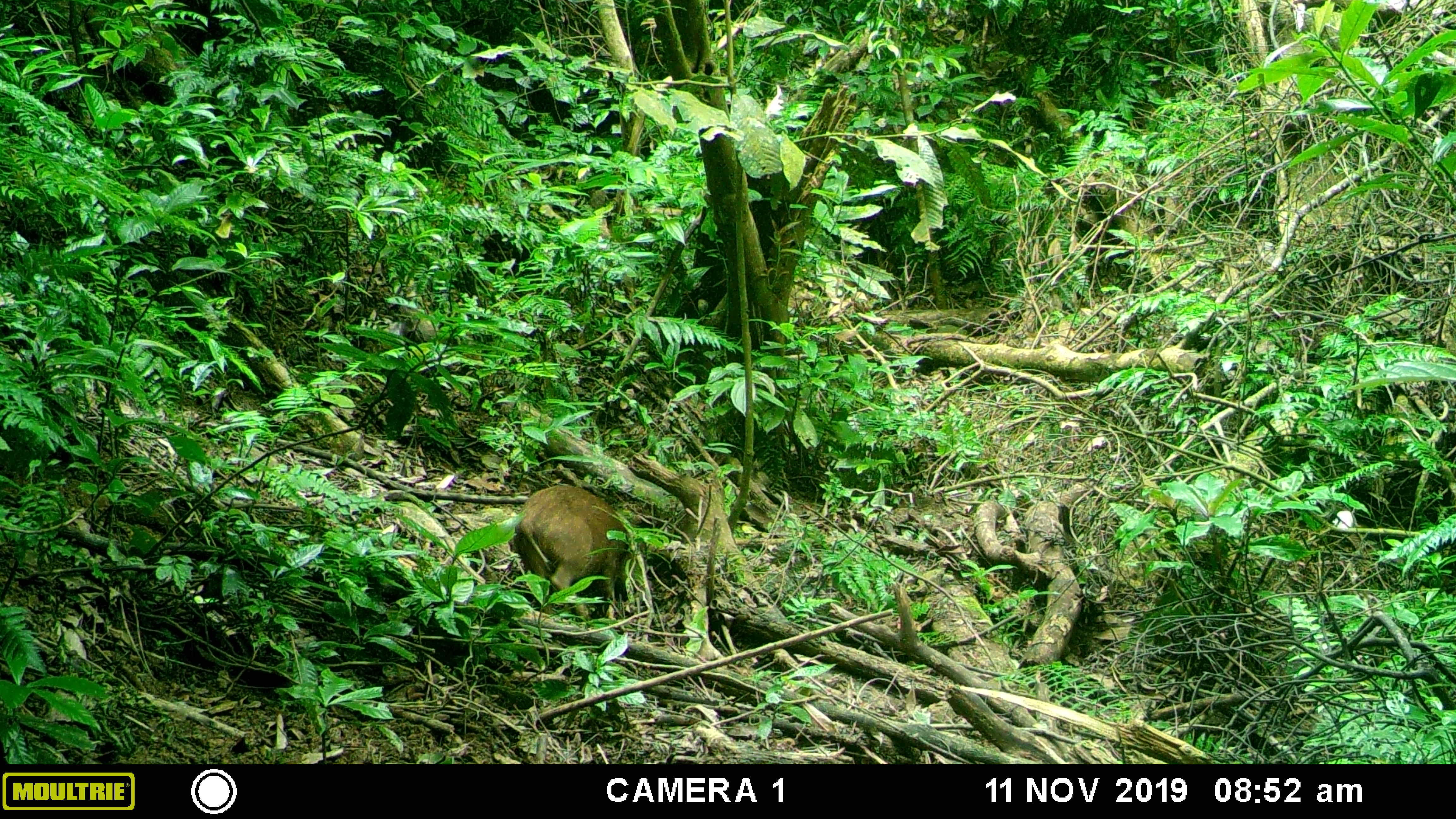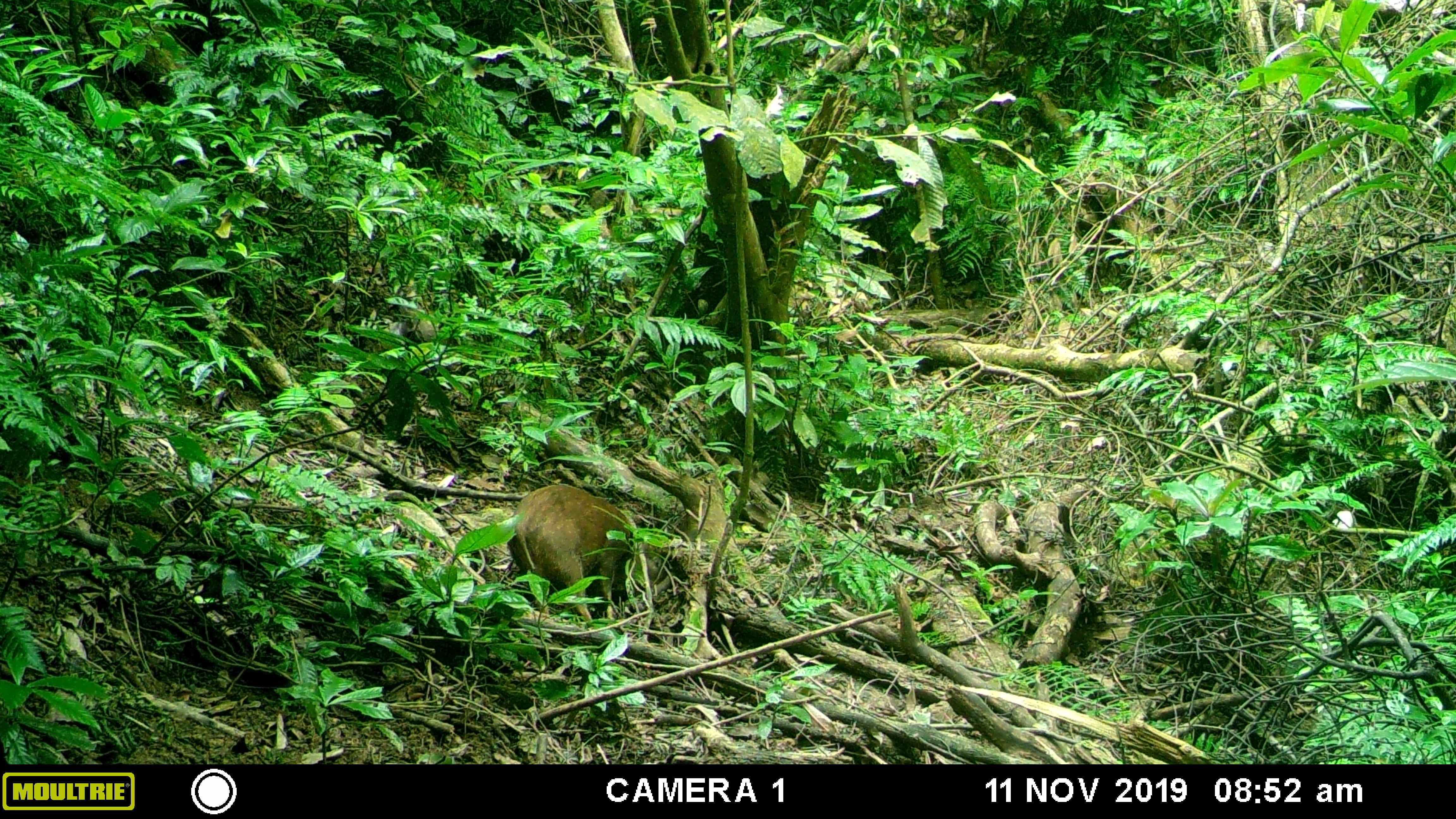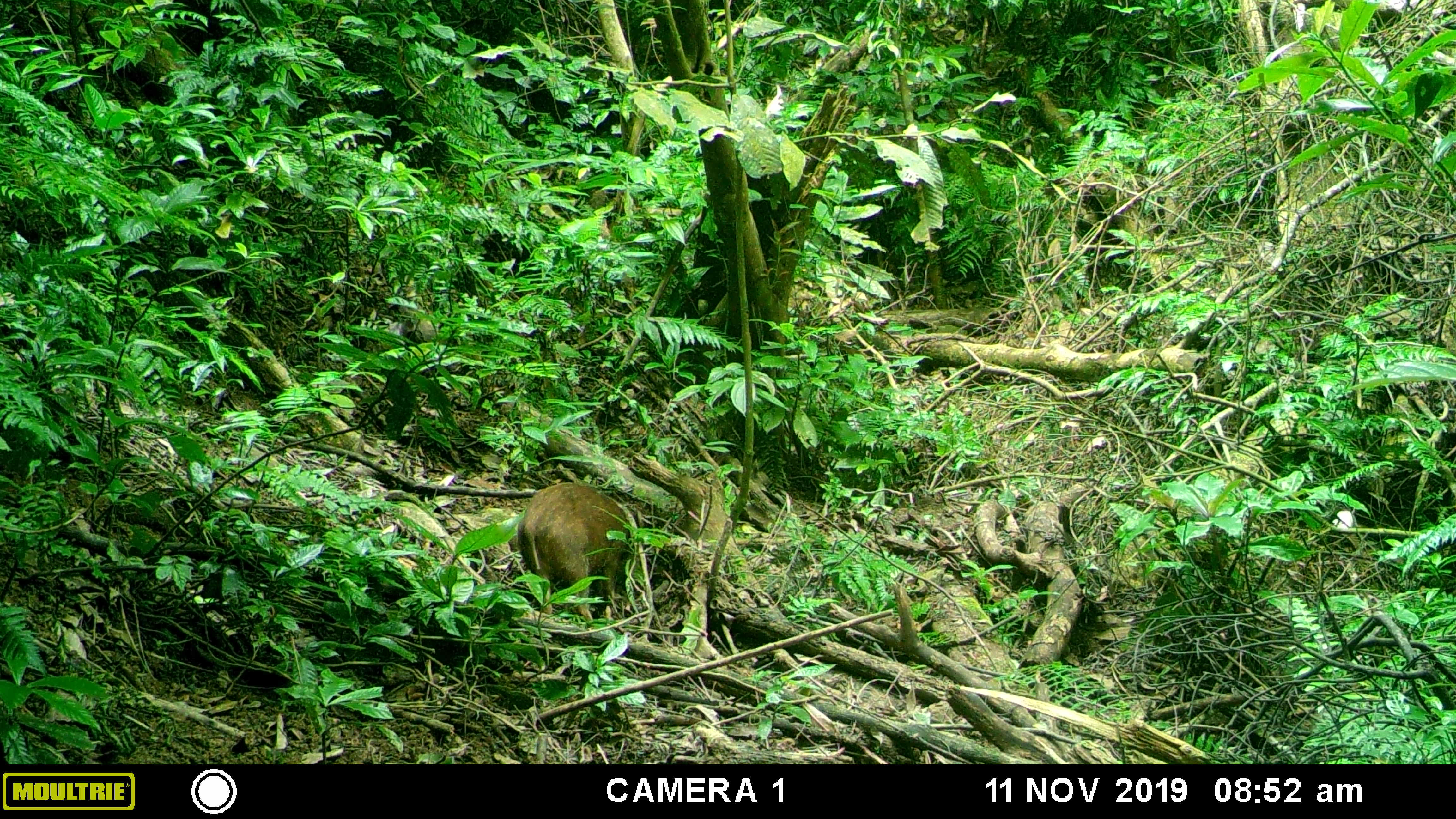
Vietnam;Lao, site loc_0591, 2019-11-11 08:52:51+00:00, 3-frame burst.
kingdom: Animalia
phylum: Chordata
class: Mammalia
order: Artiodactyla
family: Suidae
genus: Sus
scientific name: Sus scrofa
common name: eurasian wild pig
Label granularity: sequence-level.